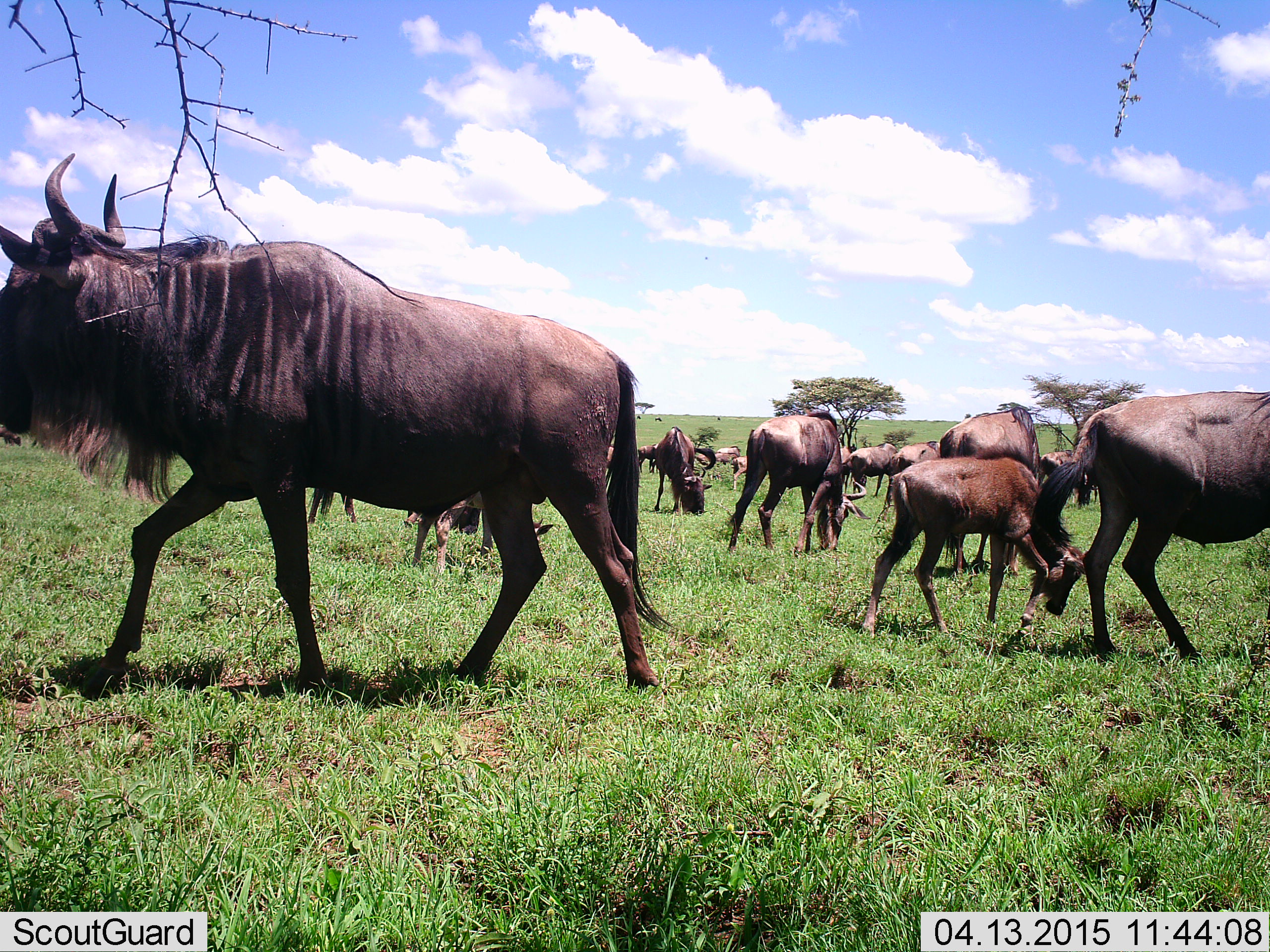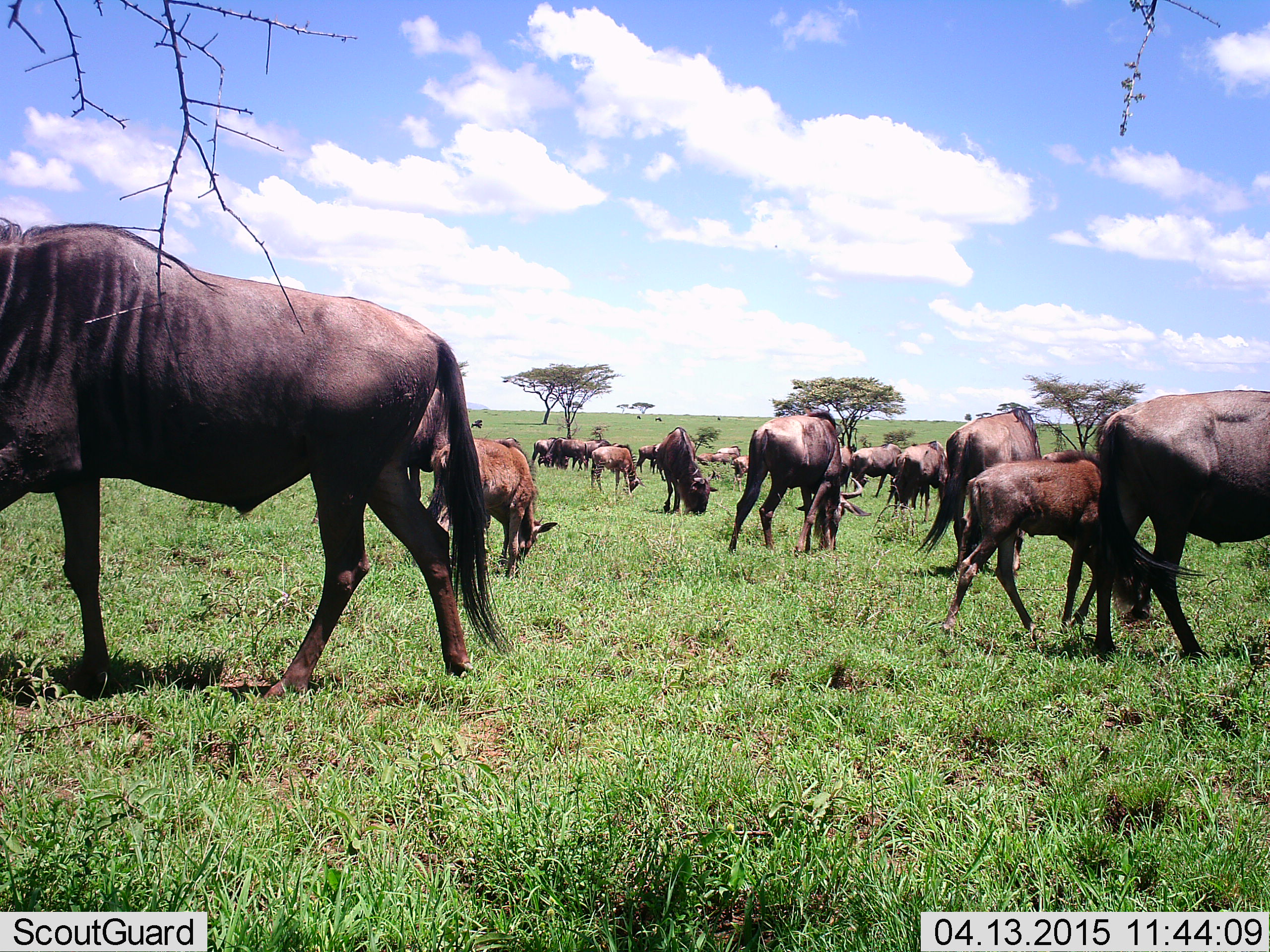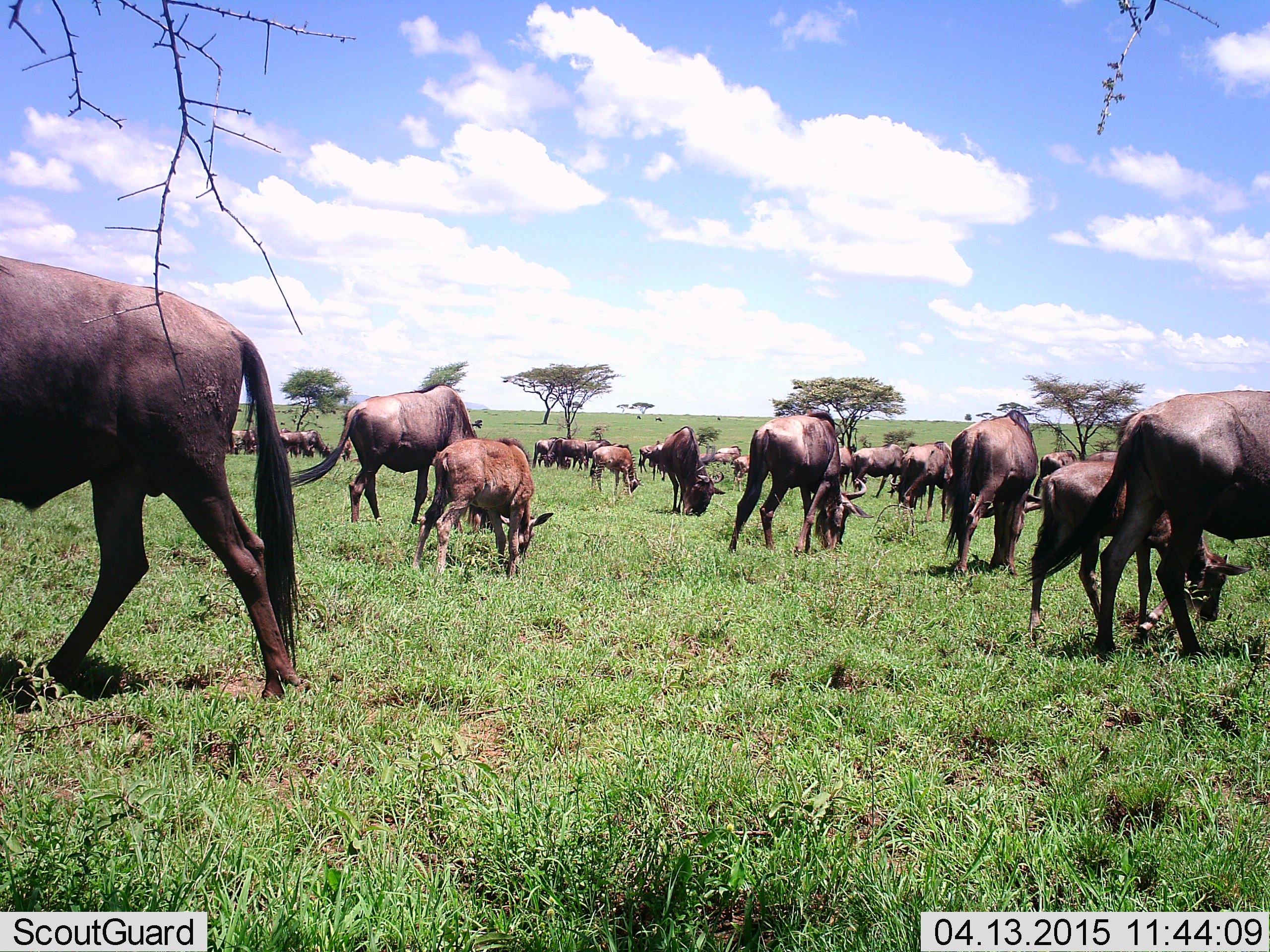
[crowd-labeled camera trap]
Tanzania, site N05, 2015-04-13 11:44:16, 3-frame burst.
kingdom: Animalia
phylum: Chordata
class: Mammalia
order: Artiodactyla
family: Bovidae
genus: Connochaetes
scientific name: Connochaetes taurinus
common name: blue wildebeest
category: wildebeest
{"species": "wildebeest (blue wildebeest) (Connochaetes taurinus)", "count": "11-50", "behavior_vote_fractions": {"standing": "20%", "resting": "10%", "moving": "30%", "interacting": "10%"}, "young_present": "80%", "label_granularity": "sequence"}